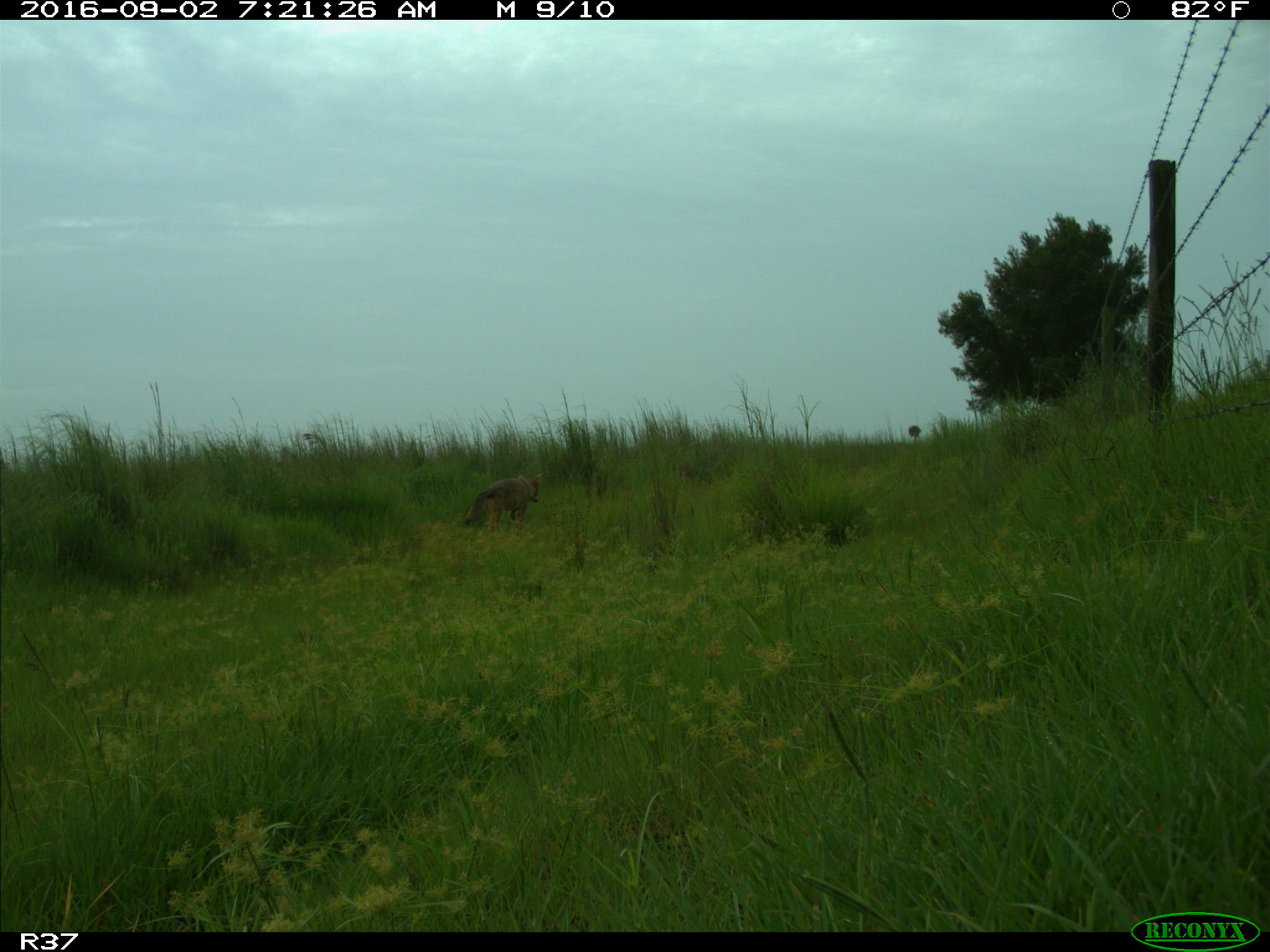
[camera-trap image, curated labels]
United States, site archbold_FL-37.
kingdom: Animalia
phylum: Chordata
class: Mammalia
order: Carnivora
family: Canidae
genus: Canis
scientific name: Canis latrans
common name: coyote